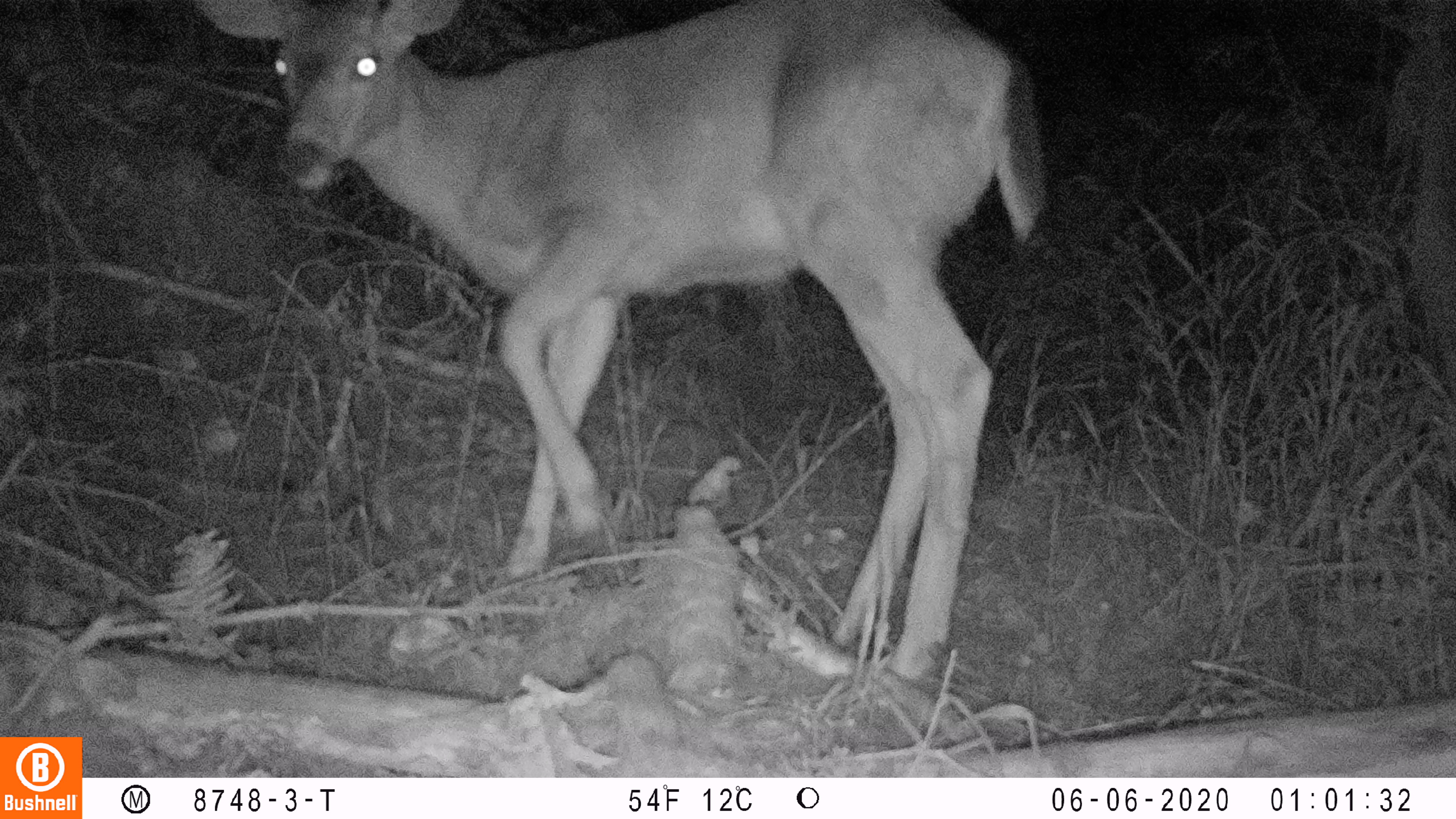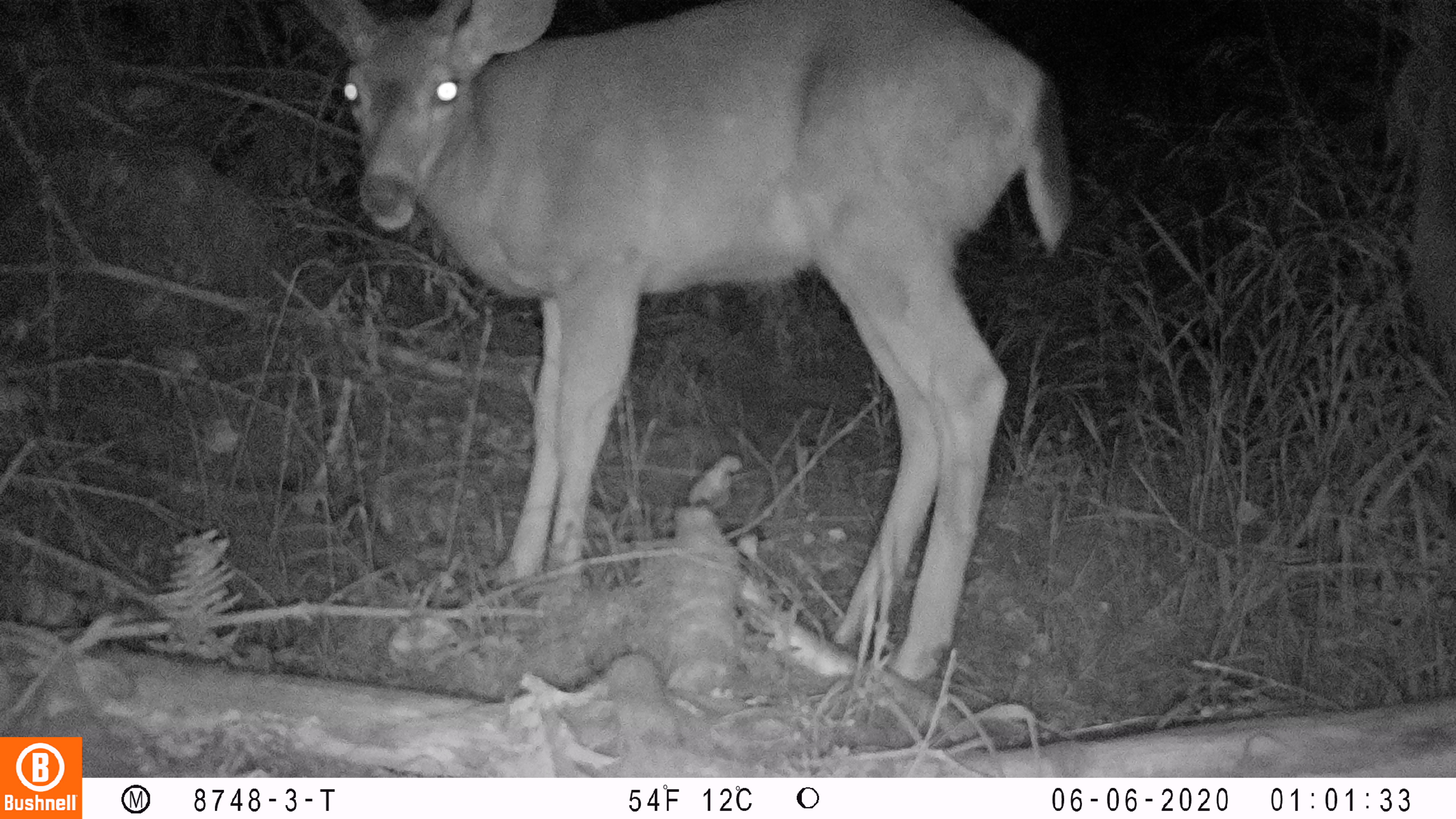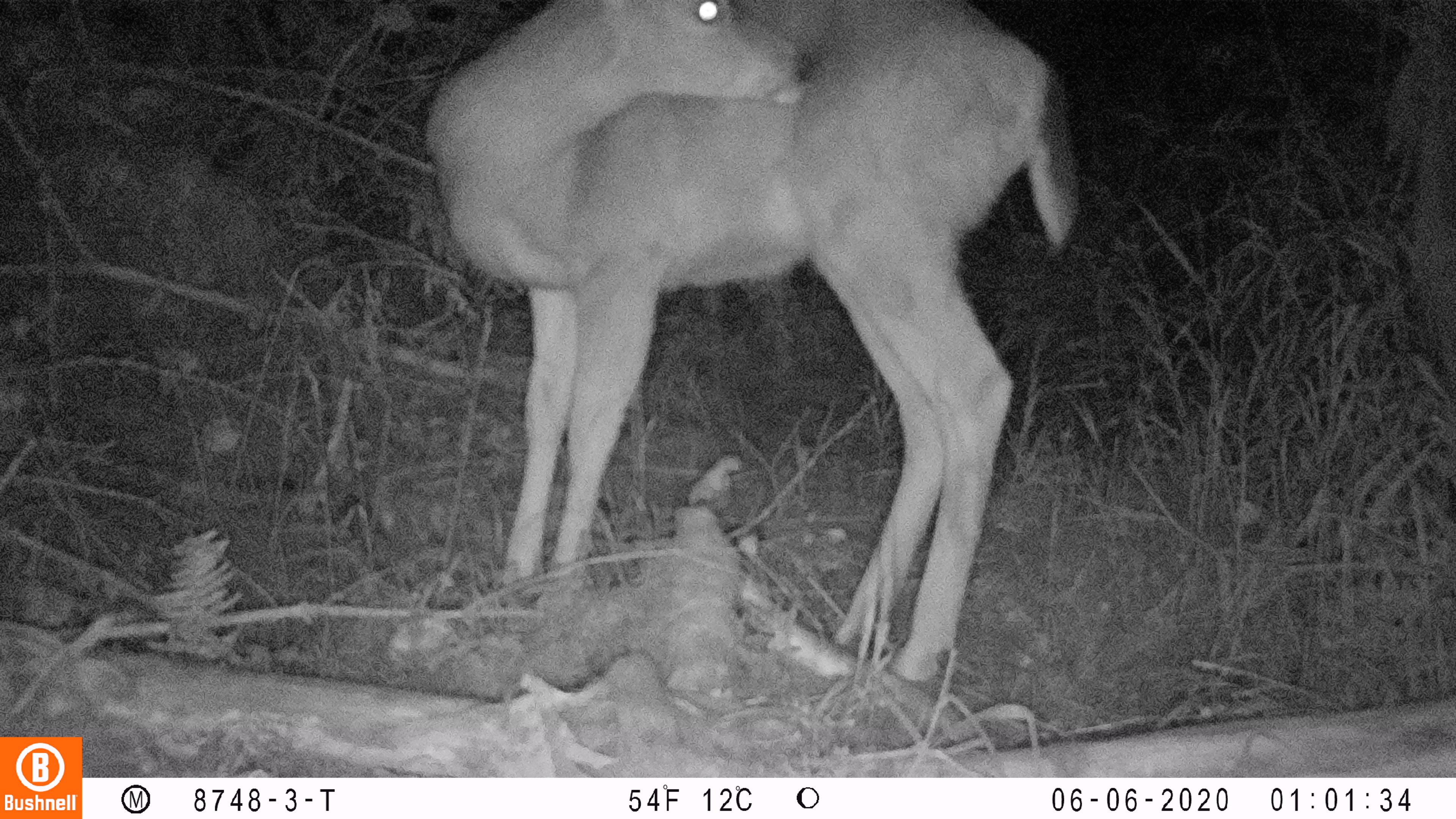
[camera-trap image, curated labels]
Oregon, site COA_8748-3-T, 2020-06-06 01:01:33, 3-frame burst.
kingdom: Animalia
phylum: Chordata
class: Mammalia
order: Artiodactyla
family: Cervidae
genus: Odocoileus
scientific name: Odocoileus hemionus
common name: black-tailed deer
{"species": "black-tailed deer (Odocoileus hemionus)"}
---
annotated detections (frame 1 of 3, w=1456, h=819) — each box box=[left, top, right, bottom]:
black-tailed deer: box=[186, 0, 1062, 677]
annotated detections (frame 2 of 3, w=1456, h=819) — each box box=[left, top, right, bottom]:
black-tailed deer: box=[292, 0, 1073, 679]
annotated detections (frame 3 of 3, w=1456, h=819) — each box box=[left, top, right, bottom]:
black-tailed deer: box=[412, 2, 1094, 681]